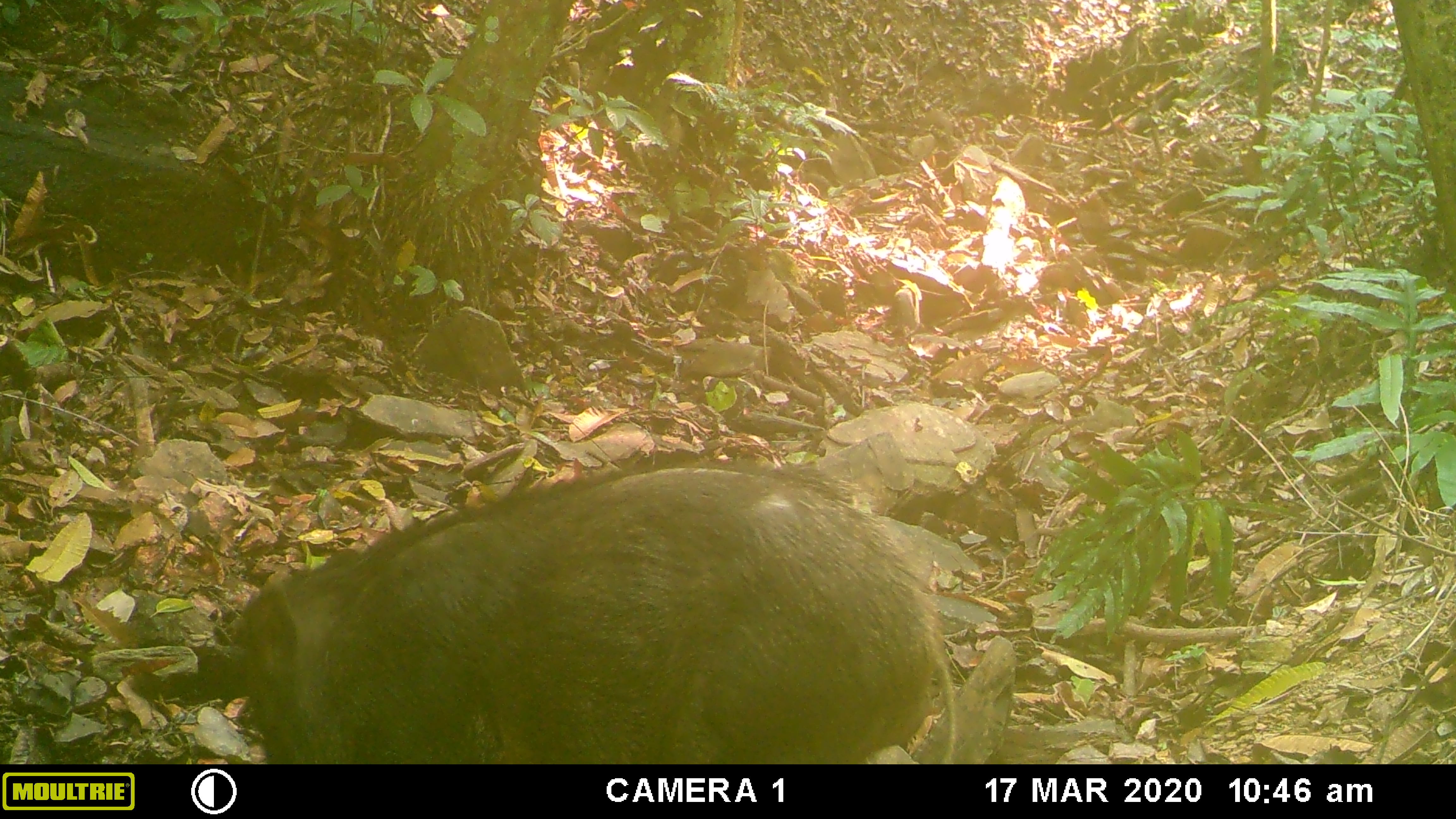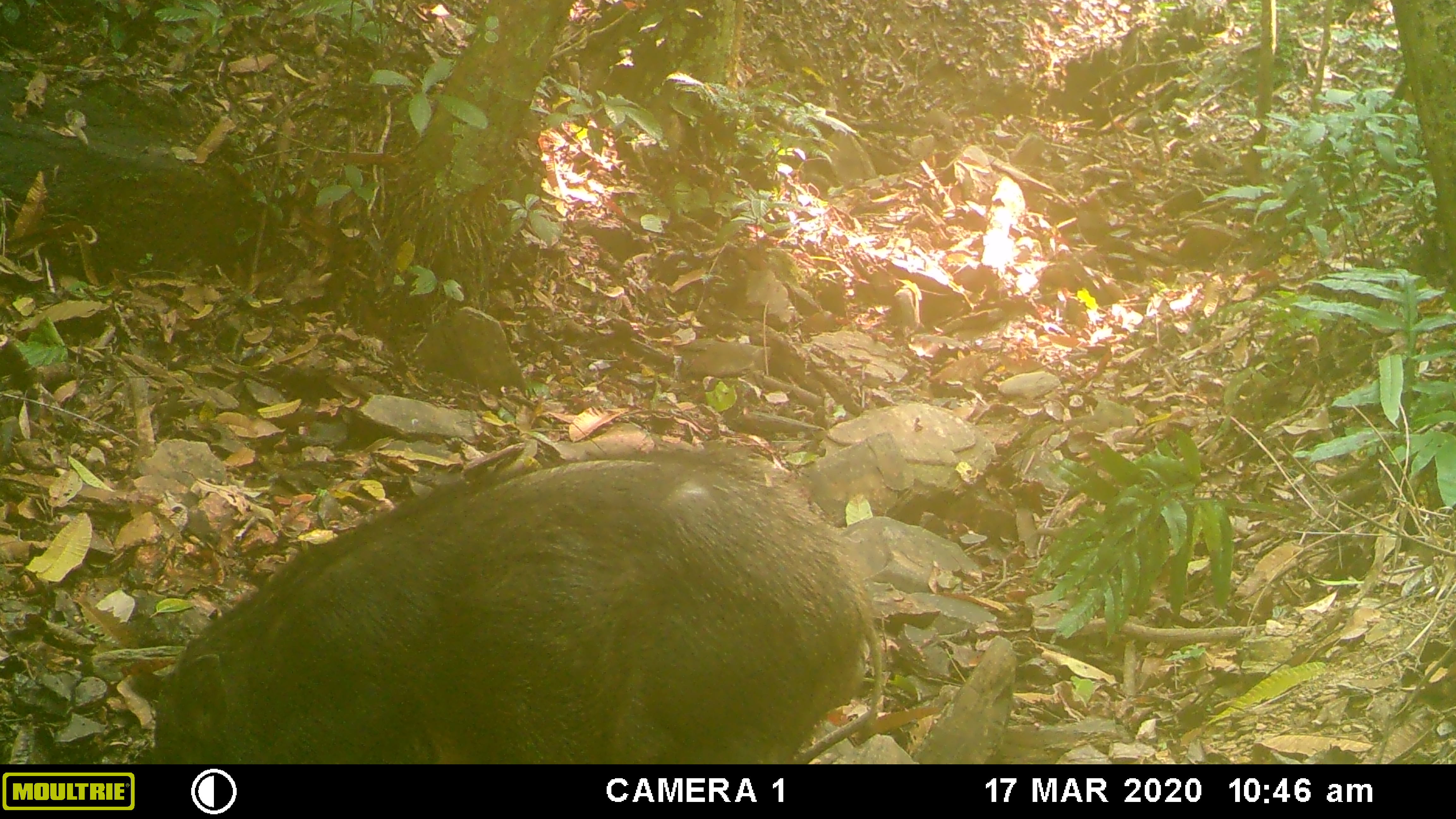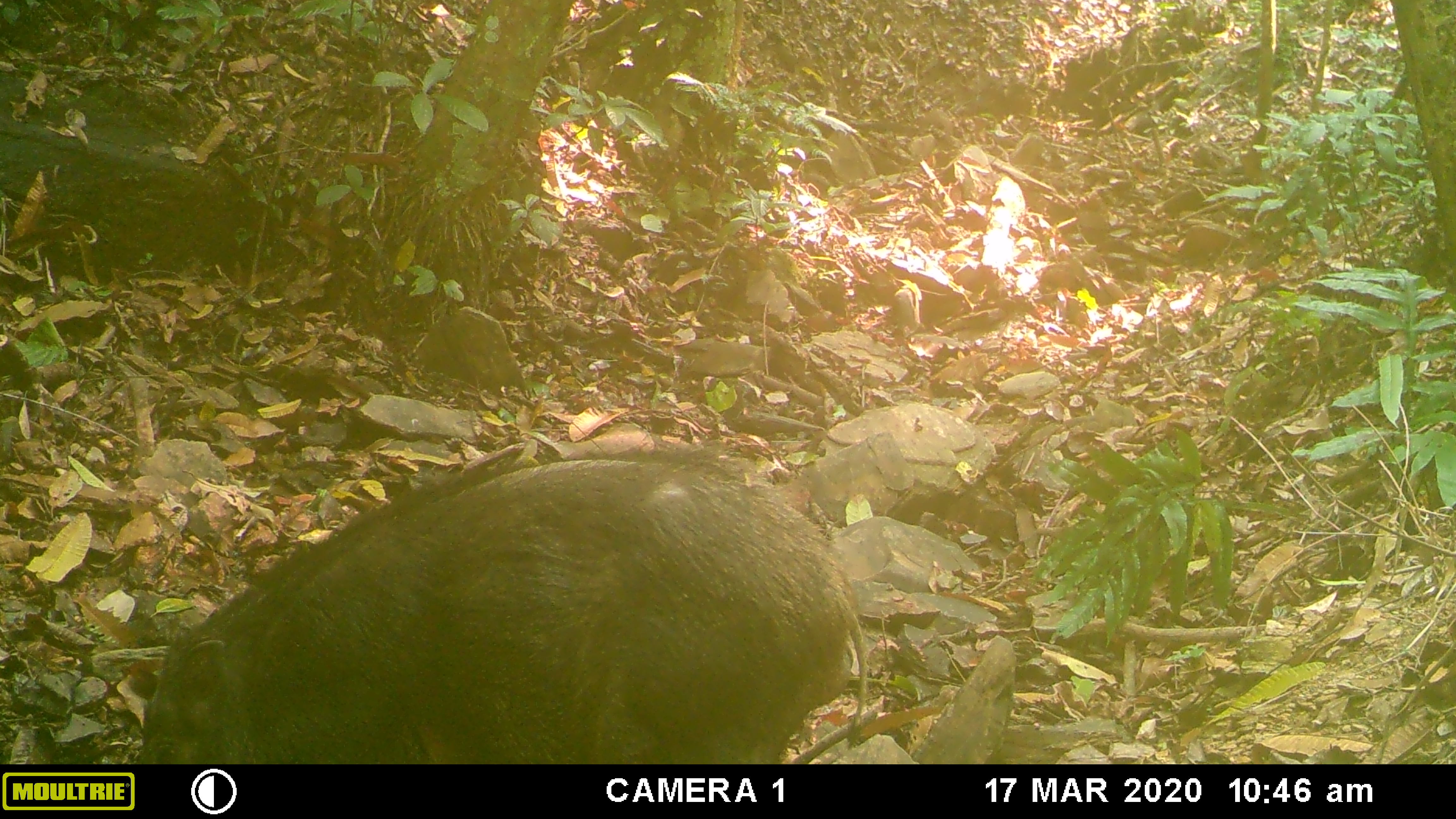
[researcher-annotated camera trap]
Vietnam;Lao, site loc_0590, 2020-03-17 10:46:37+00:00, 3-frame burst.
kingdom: Animalia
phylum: Chordata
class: Mammalia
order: Artiodactyla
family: Suidae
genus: Sus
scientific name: Sus scrofa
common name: eurasian wild pig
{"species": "eurasian wild pig (Sus scrofa)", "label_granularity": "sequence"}